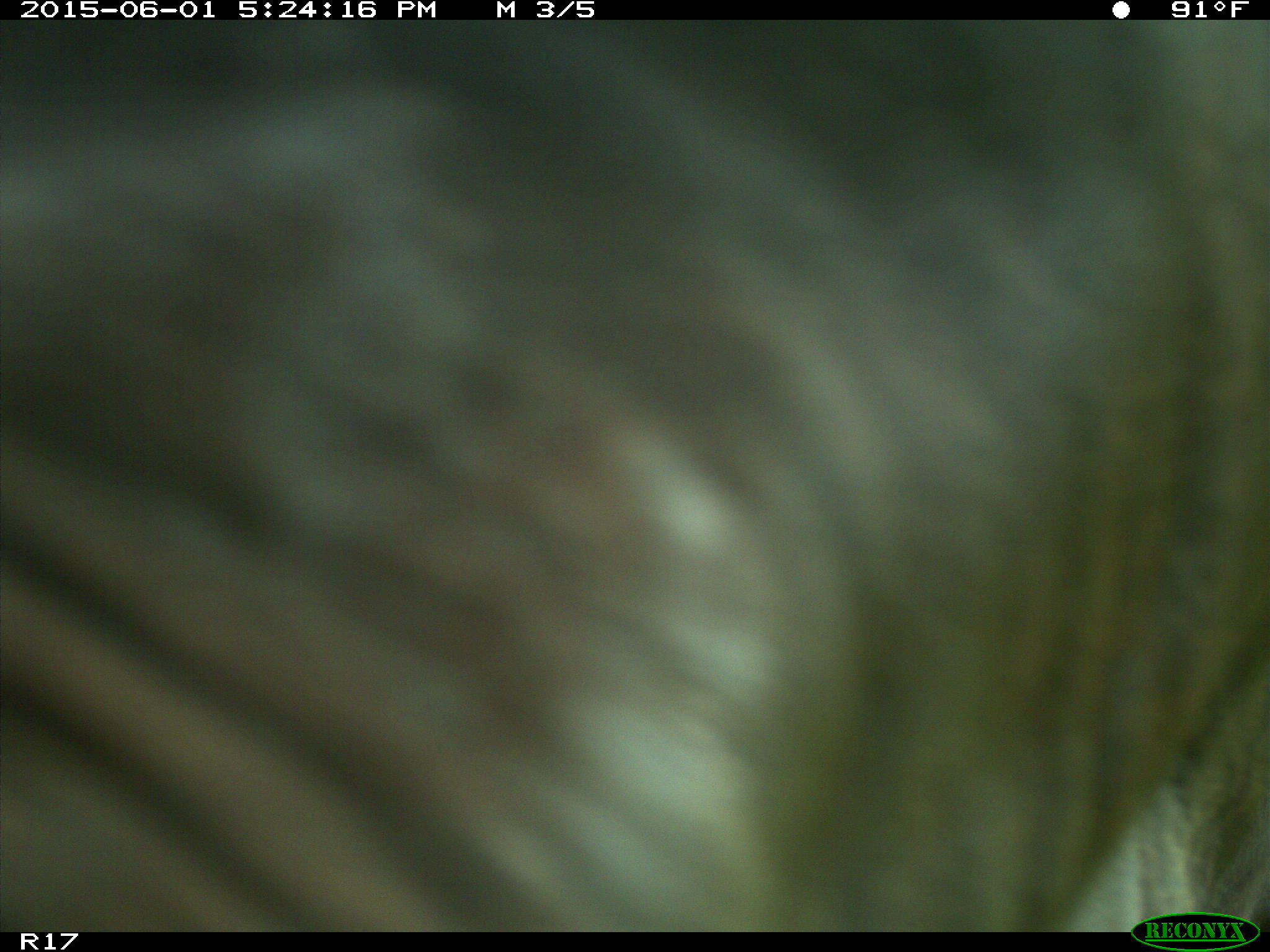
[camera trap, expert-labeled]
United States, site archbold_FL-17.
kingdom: Animalia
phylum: Chordata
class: Mammalia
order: Artiodactyla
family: Bovidae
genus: Bos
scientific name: Bos taurus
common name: domestic cow